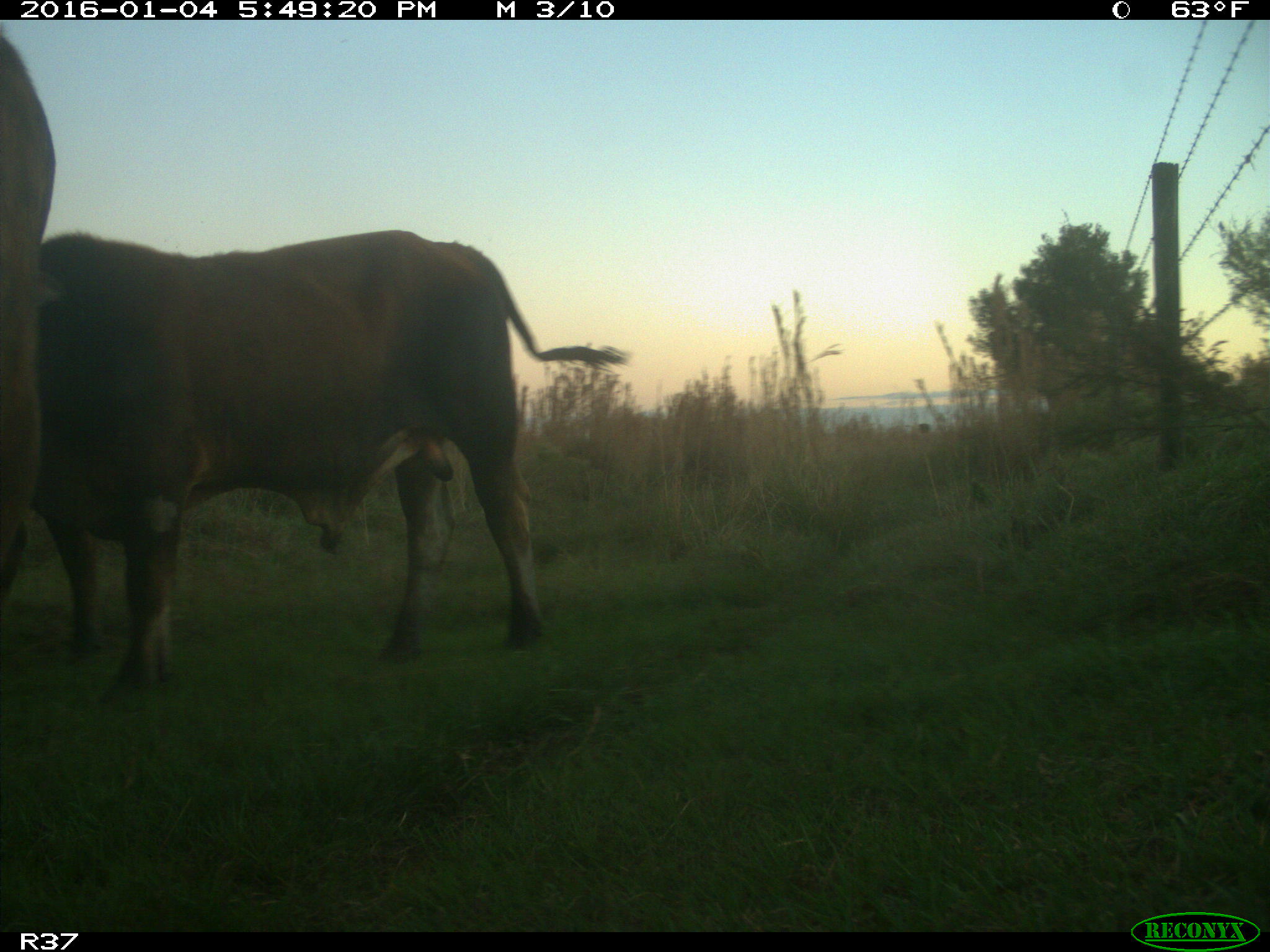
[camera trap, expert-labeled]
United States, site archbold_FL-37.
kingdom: Animalia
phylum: Chordata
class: Mammalia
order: Artiodactyla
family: Bovidae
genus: Bos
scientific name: Bos taurus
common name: domestic cow